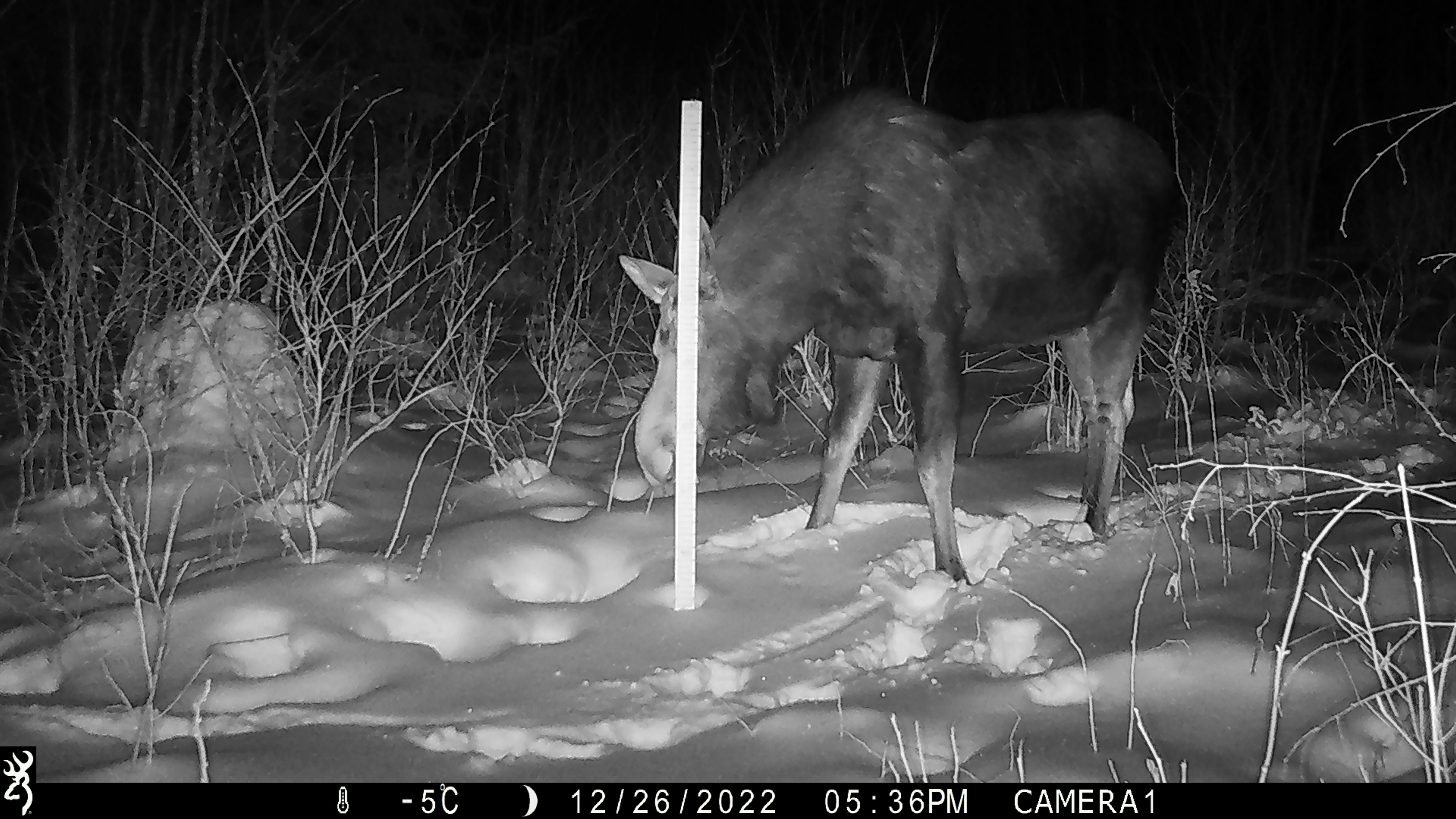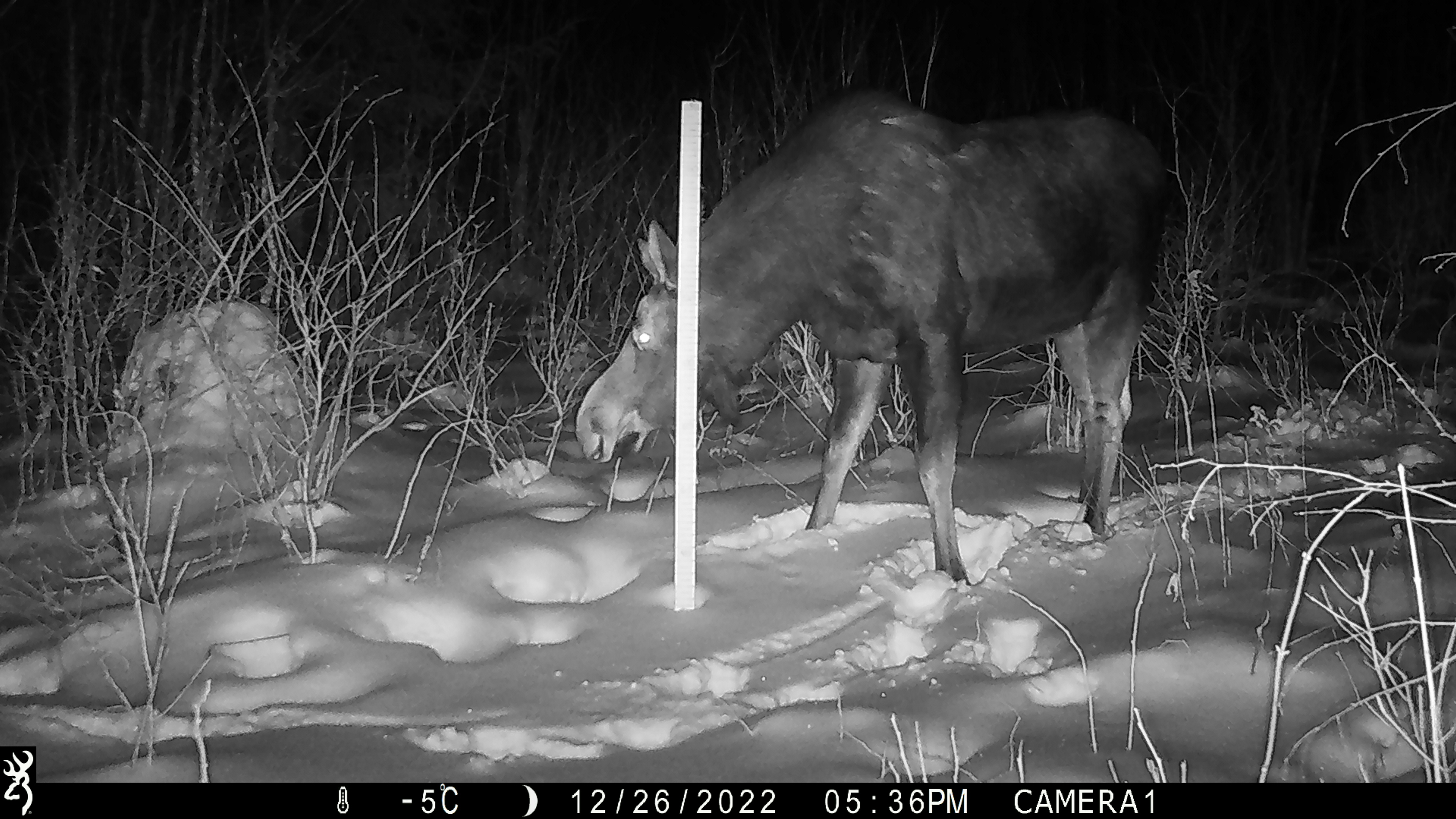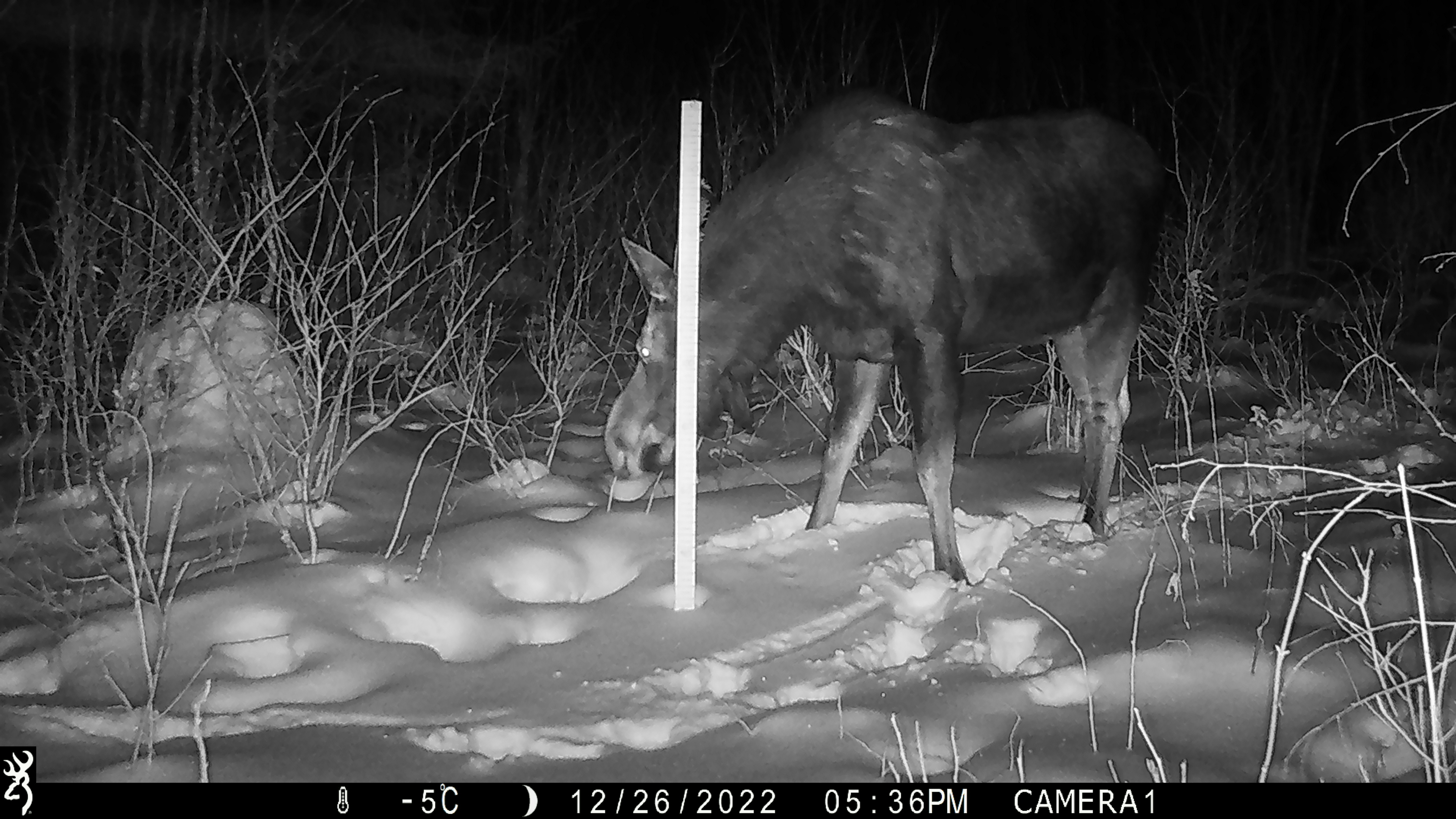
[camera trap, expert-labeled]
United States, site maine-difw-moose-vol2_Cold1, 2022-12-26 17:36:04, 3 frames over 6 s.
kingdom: Animalia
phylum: Chordata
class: Mammalia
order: Artiodactyla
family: Cervidae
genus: Alces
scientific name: Alces alces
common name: moose